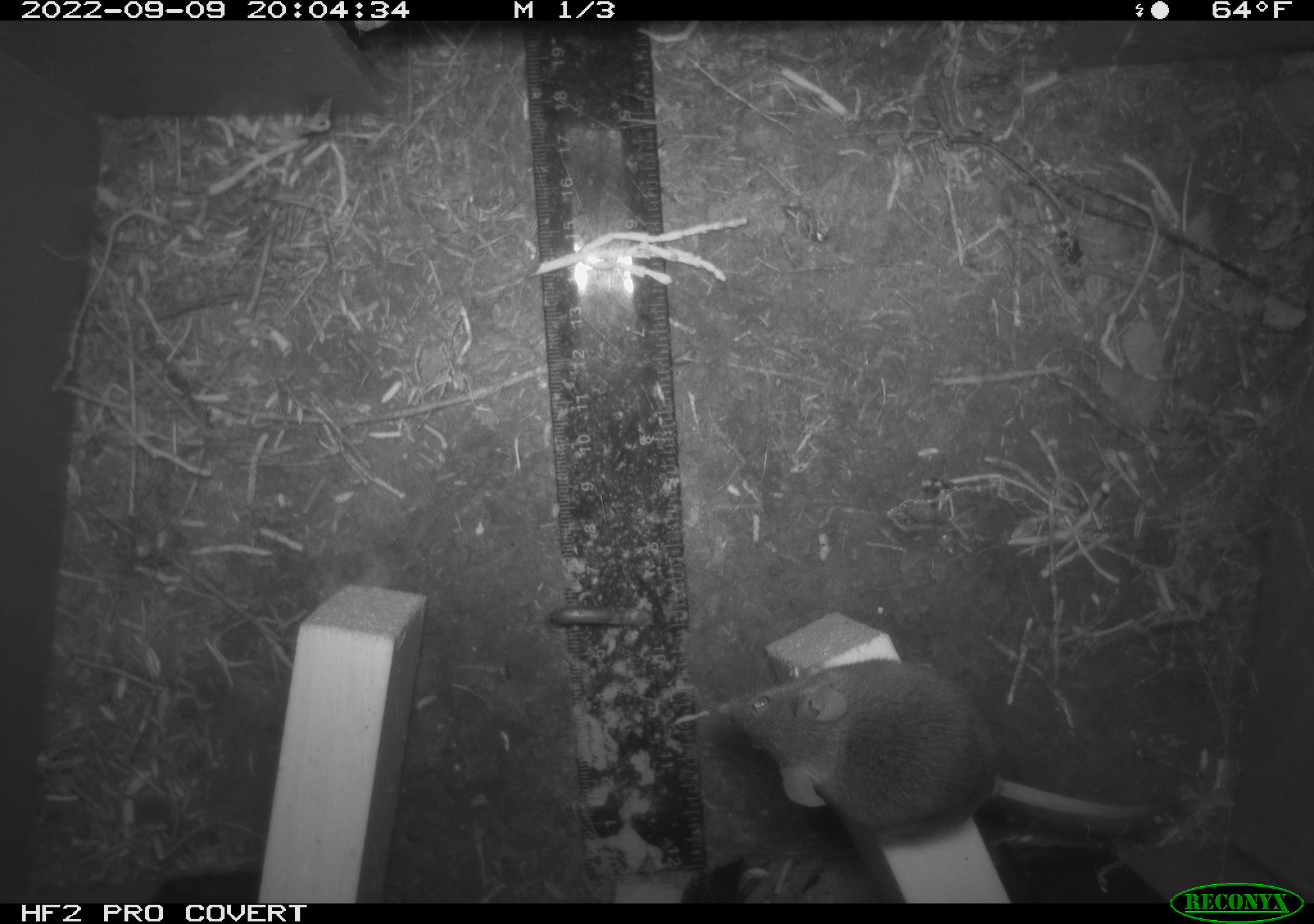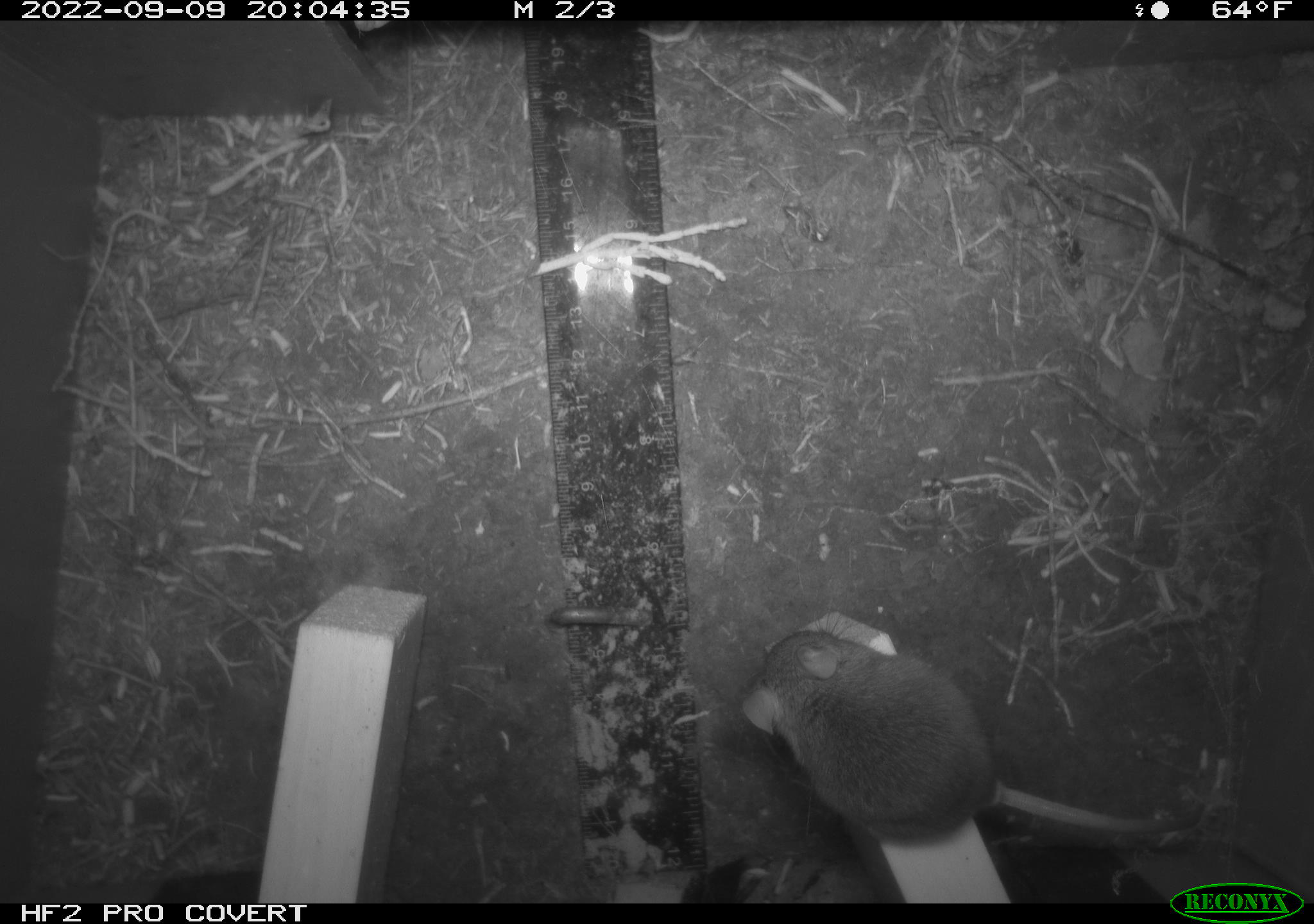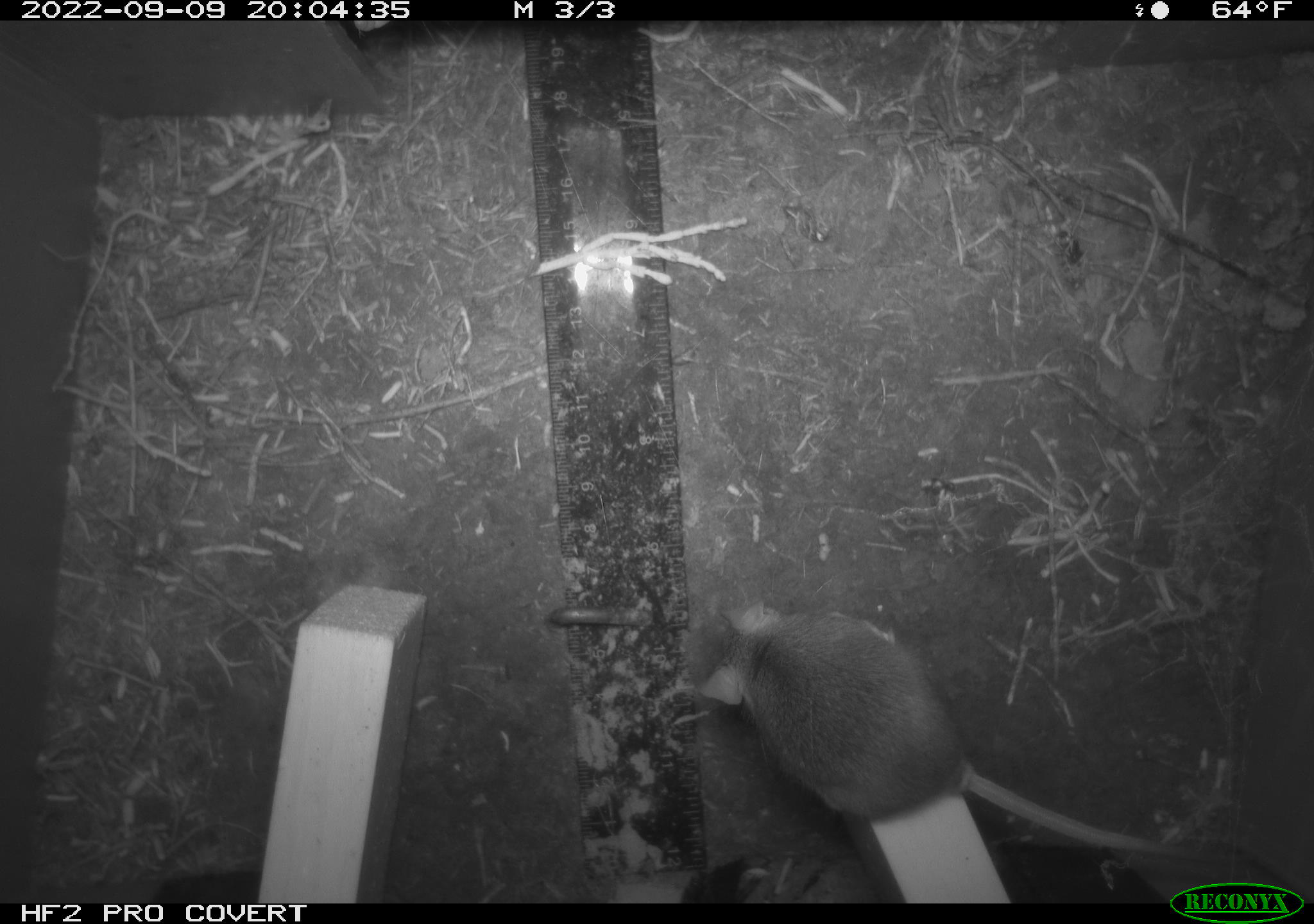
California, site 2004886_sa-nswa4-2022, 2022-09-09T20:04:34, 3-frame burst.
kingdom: Animalia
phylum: Chordata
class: Mammalia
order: Rodentia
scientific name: Rodentia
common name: rodent